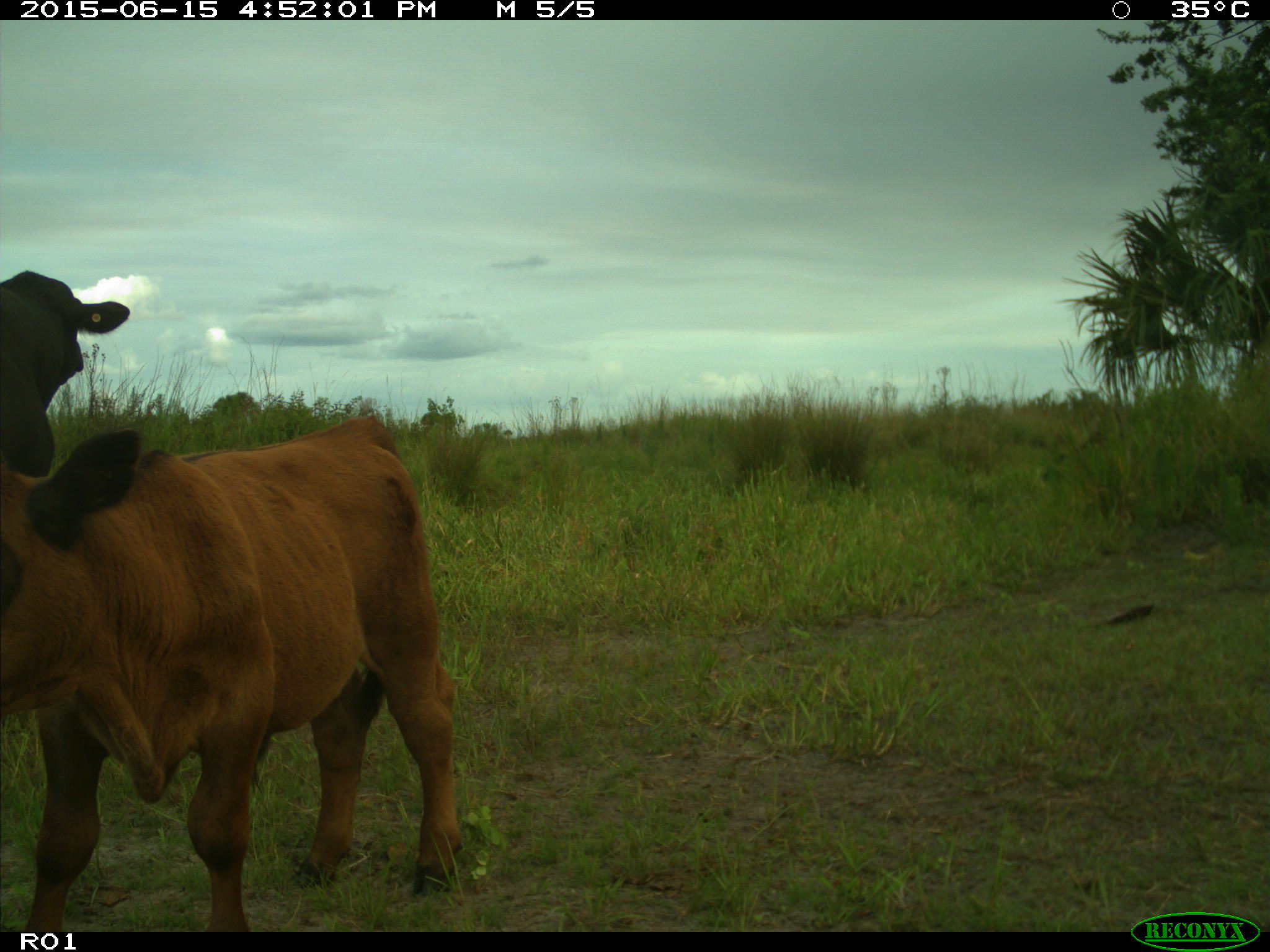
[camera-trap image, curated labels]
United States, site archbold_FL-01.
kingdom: Animalia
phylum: Chordata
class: Mammalia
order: Artiodactyla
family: Bovidae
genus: Bos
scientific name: Bos taurus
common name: domestic cow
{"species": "Bos taurus (domestic cow)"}